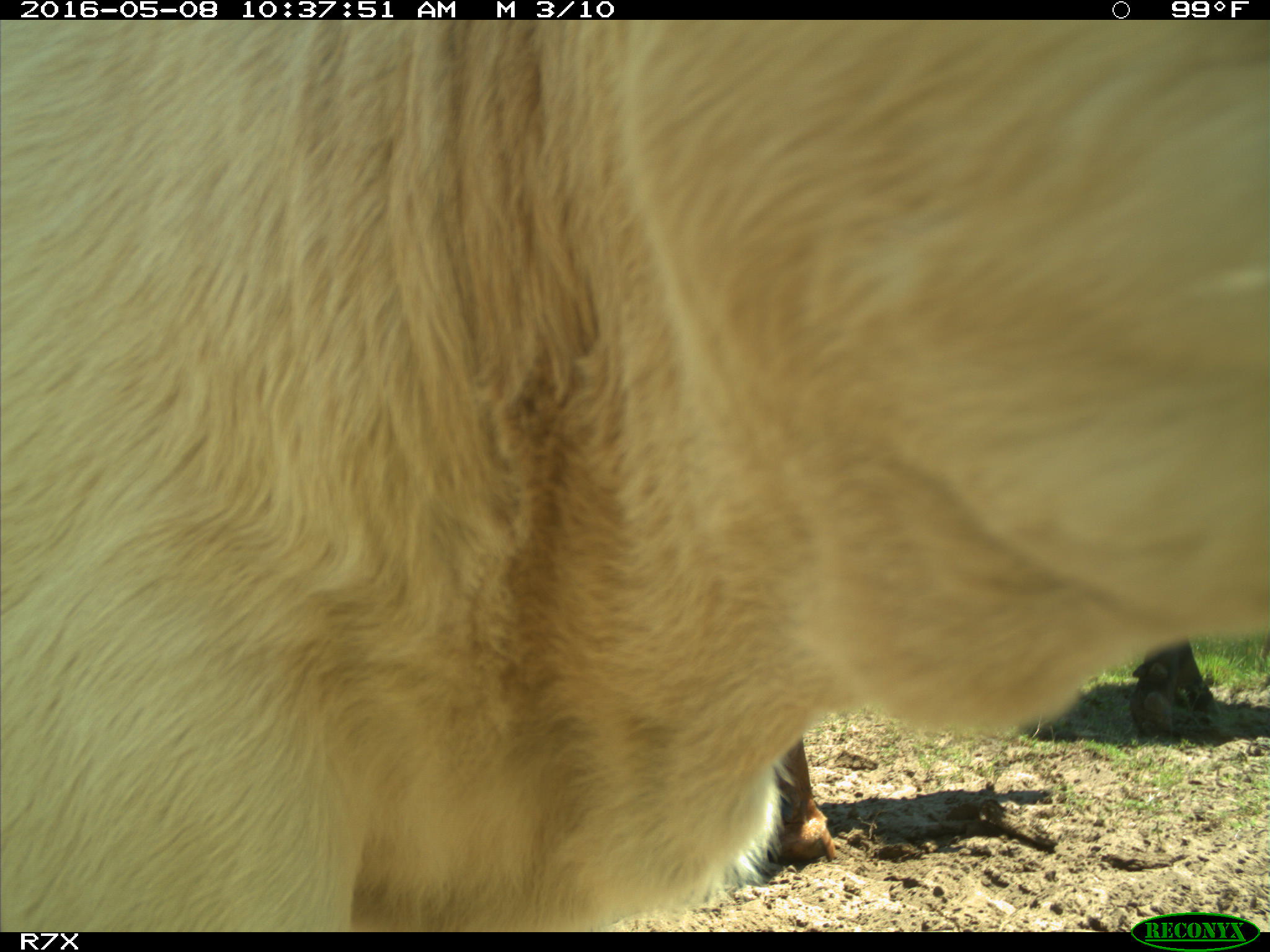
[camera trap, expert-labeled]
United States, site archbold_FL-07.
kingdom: Animalia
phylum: Chordata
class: Mammalia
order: Artiodactyla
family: Bovidae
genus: Bos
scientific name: Bos taurus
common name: domestic cow